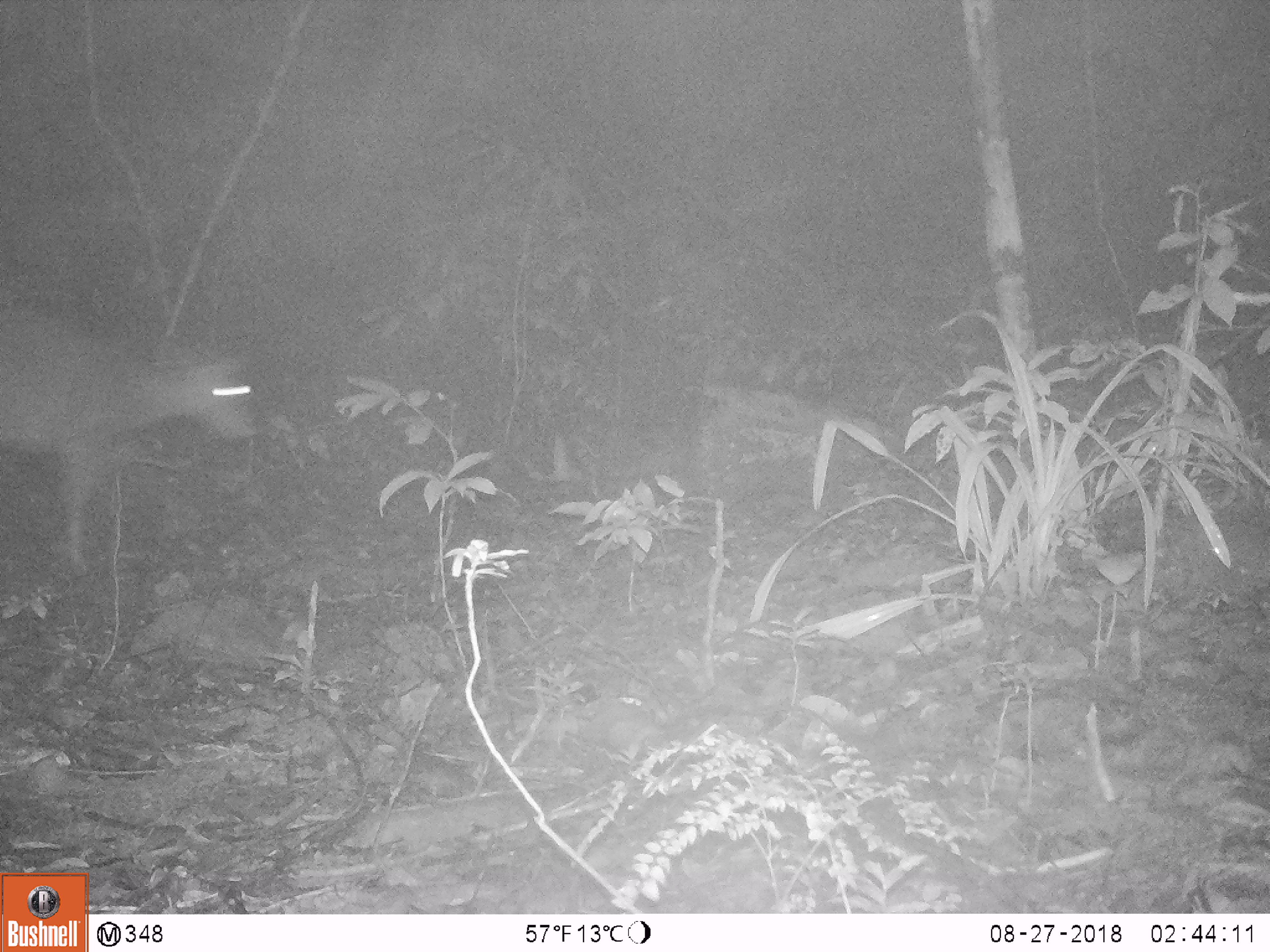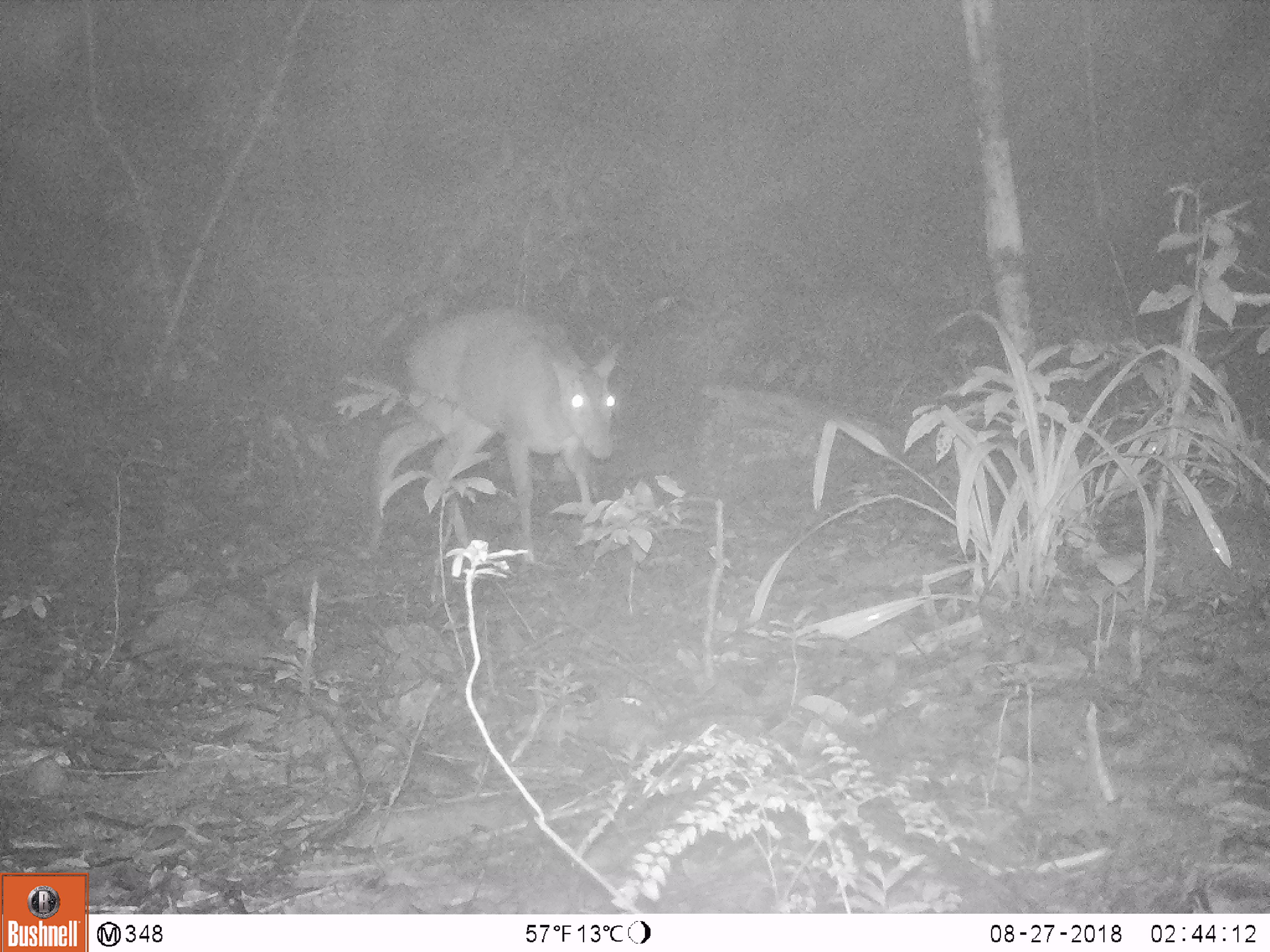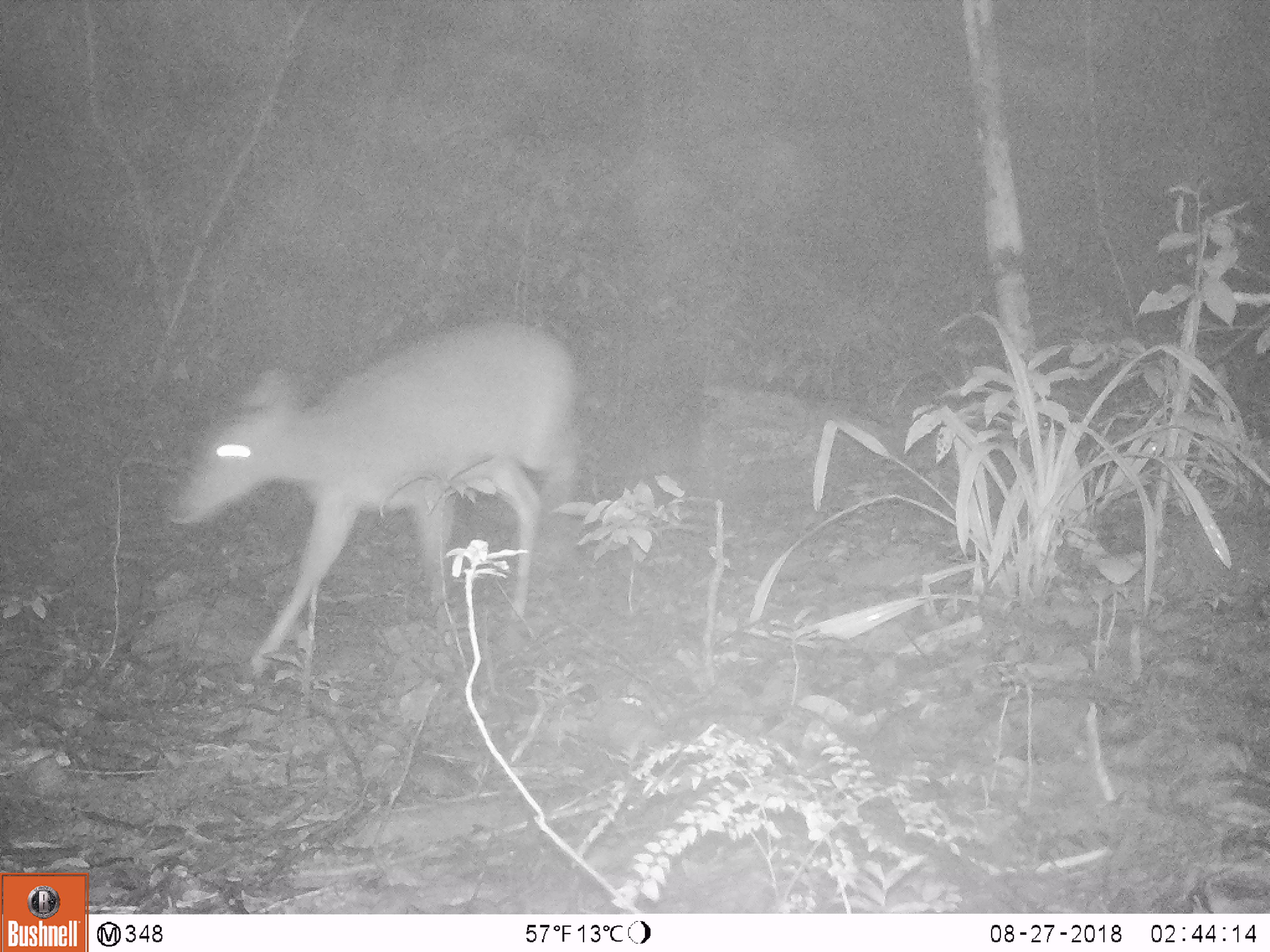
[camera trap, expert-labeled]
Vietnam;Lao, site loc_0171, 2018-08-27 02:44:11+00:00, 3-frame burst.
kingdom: Animalia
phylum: Chordata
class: Mammalia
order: Artiodactyla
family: Cervidae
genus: Muntiacus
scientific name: Muntiacus vuquangensis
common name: large-antlered muntjac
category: large antlered muntjac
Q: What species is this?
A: Large antlered muntjac (large-antlered muntjac) (Muntiacus vuquangensis).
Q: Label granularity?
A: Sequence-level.